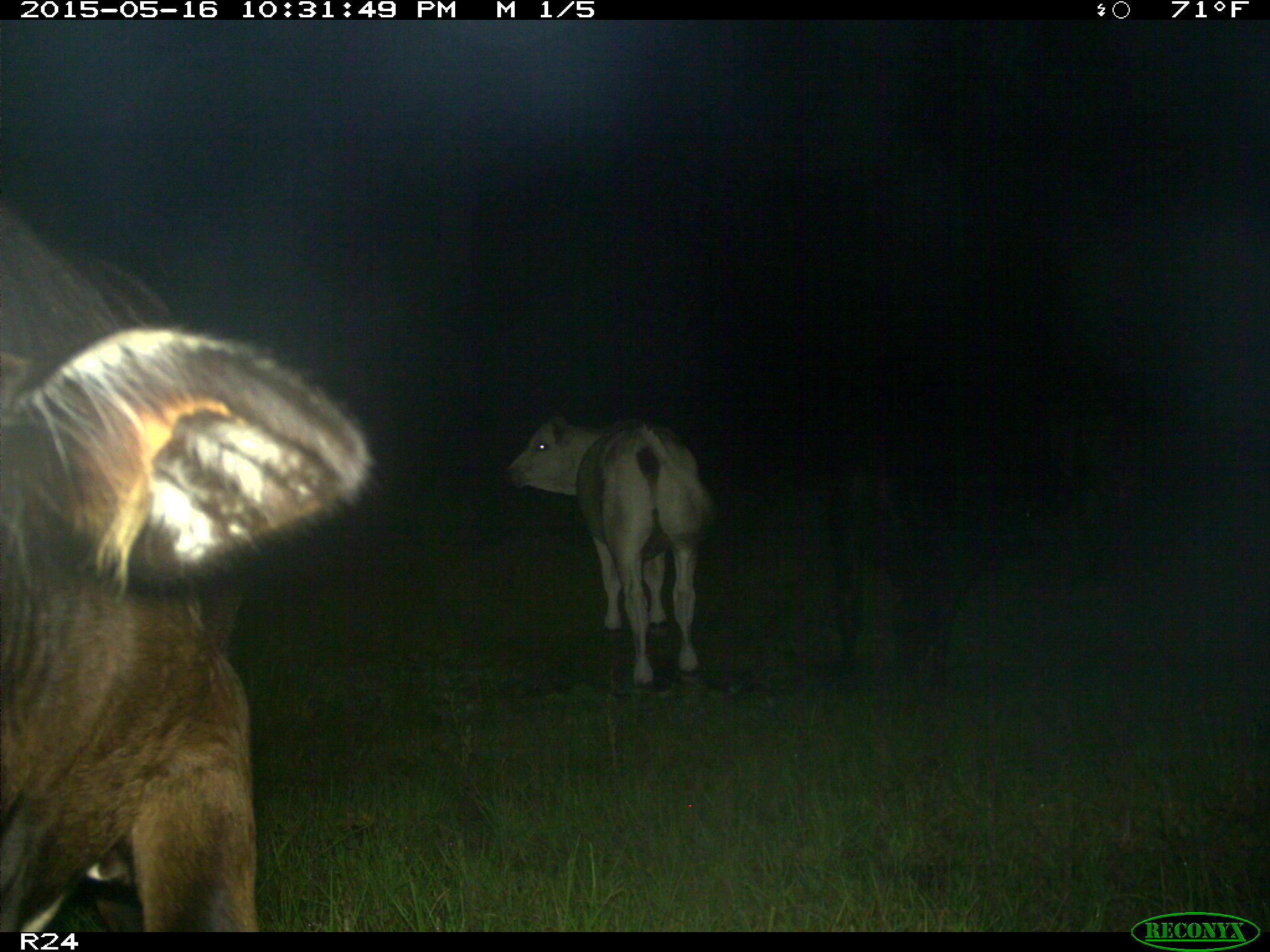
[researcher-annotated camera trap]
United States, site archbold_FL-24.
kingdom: Animalia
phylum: Chordata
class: Mammalia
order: Artiodactyla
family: Bovidae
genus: Bos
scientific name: Bos taurus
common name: domestic cow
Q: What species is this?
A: Bos taurus (domestic cow).